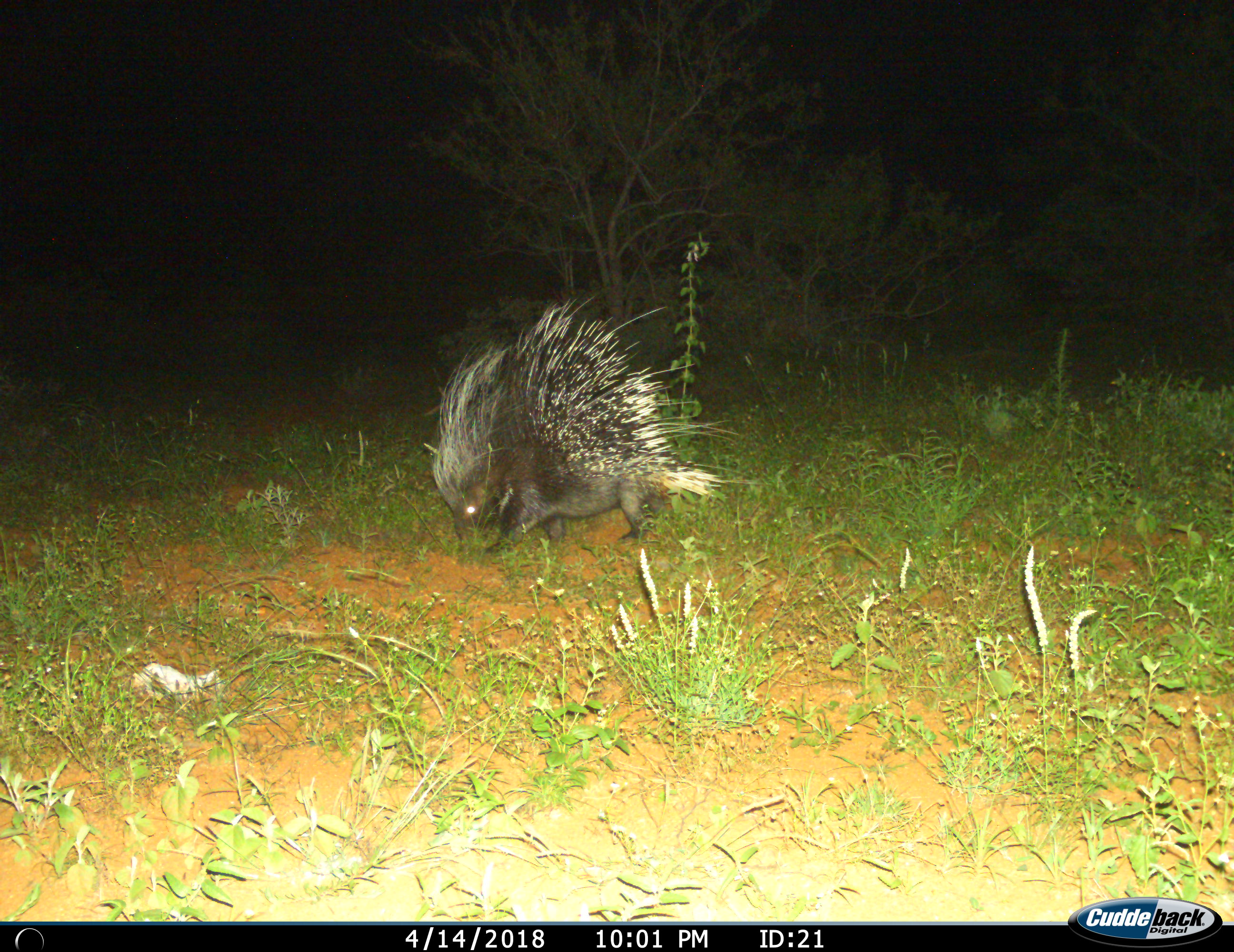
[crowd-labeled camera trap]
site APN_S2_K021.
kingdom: Animalia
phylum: Chordata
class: Mammalia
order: Rodentia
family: Hystricidae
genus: Hystrix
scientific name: Hystrix cristata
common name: crested porcupine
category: porcupine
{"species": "porcupine (crested porcupine) (Hystrix cristata)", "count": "1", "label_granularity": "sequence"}